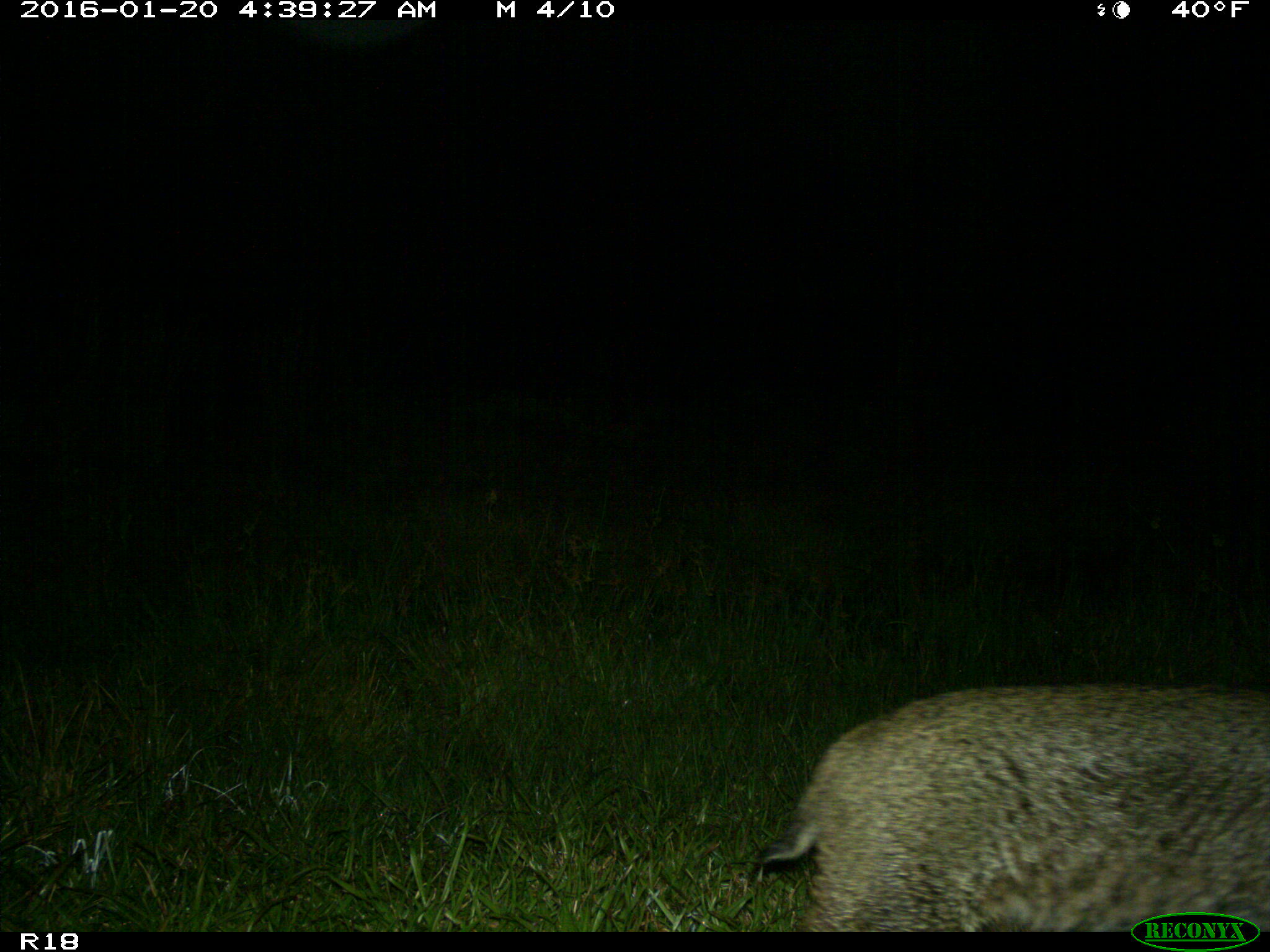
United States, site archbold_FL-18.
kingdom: Animalia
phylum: Chordata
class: Mammalia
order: Carnivora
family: Felidae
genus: Lynx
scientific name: Lynx rufus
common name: bobcat